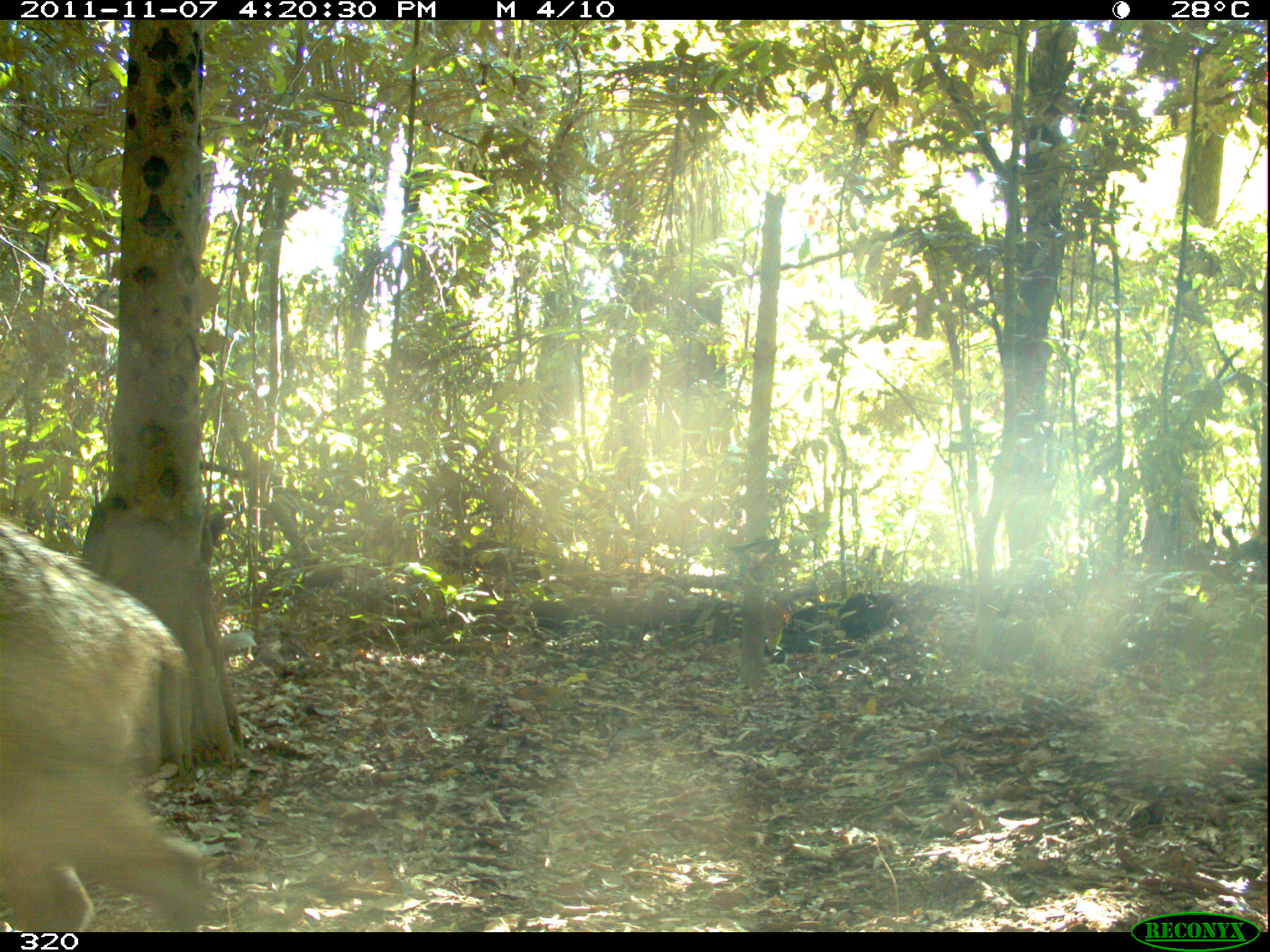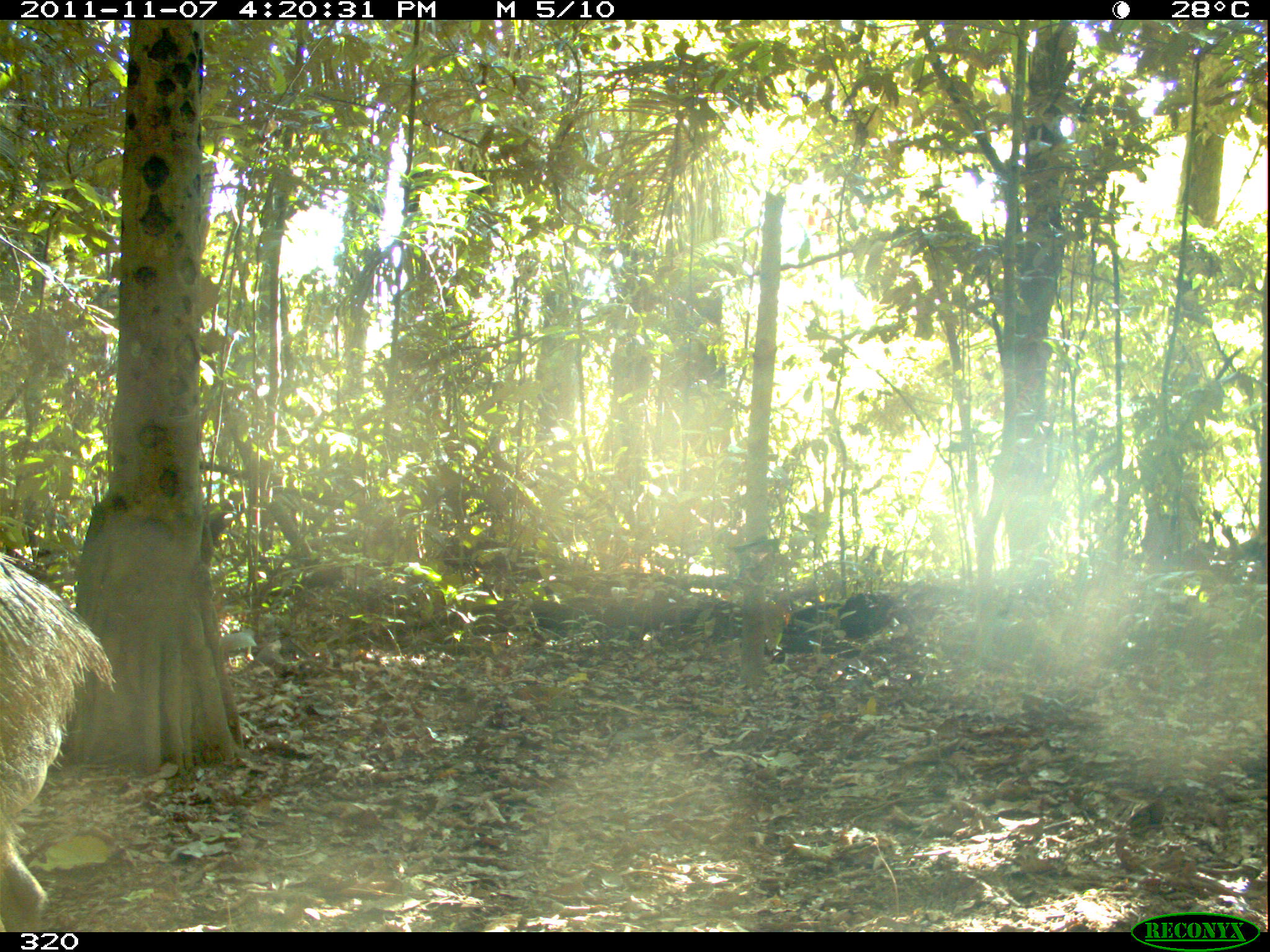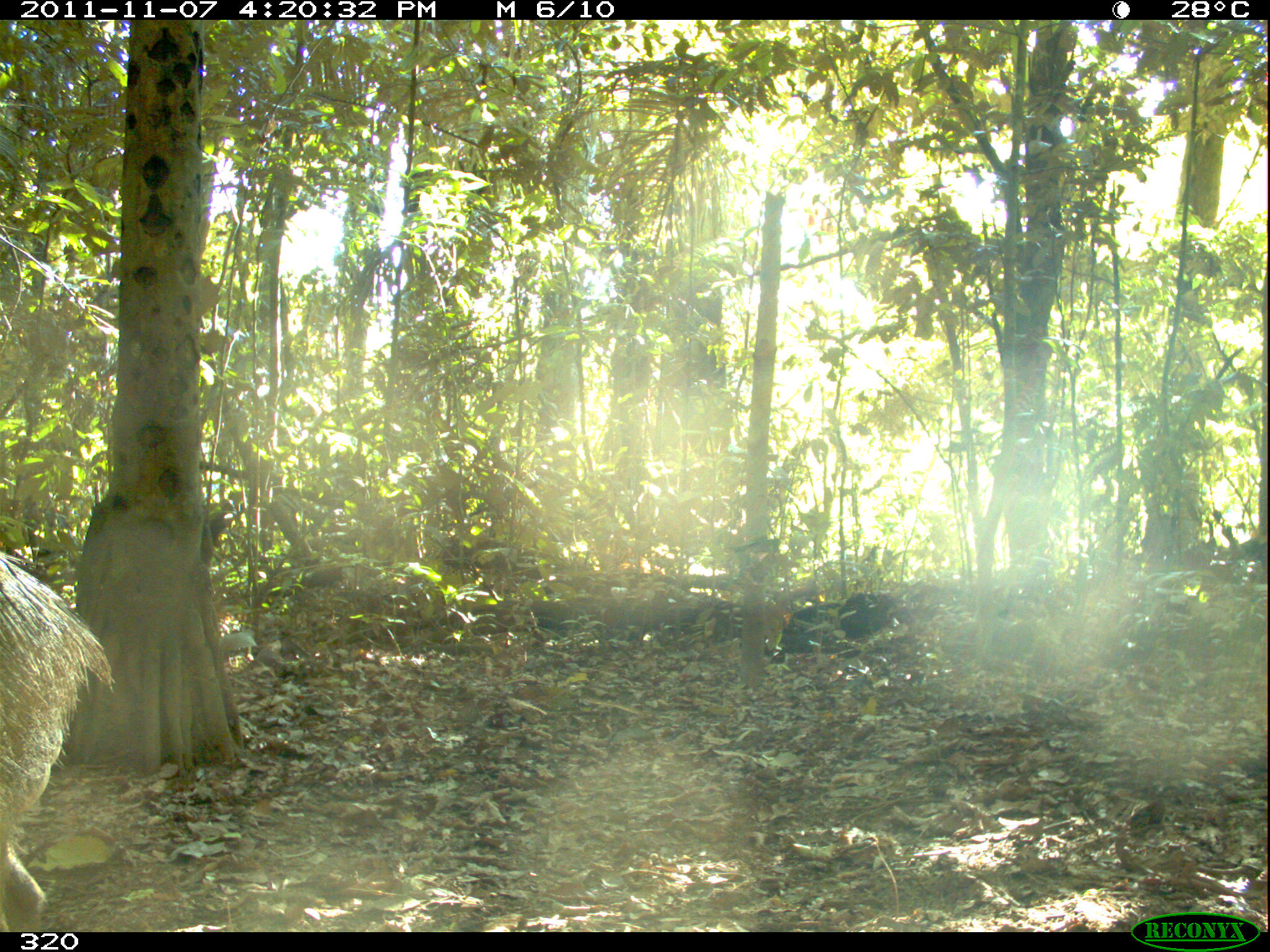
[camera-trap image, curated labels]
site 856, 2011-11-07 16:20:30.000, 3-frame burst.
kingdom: Animalia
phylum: Chordata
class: Mammalia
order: Artiodactyla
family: Tayassuidae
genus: Tayassu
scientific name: Tayassu pecari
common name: white-lipped peccary